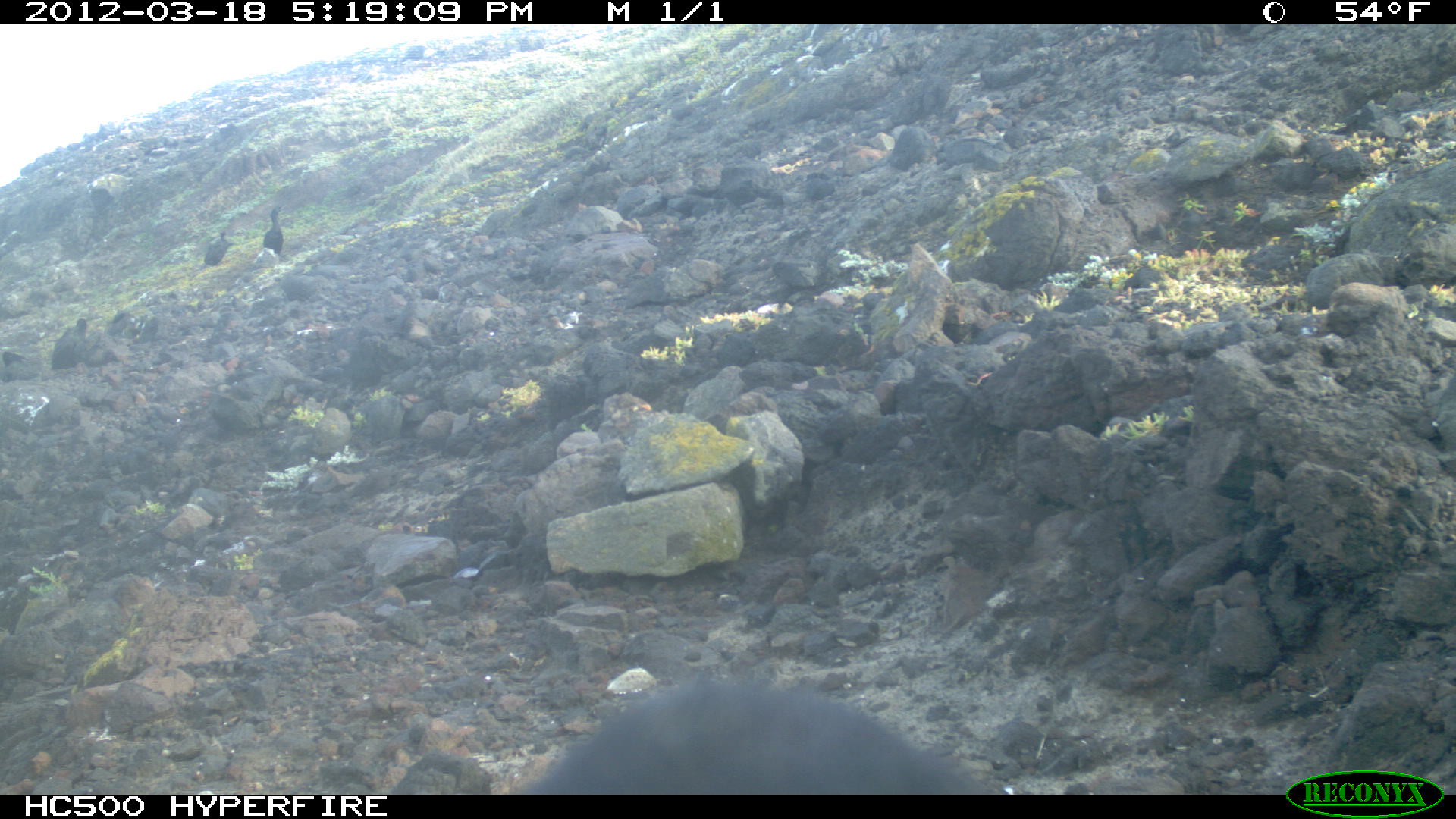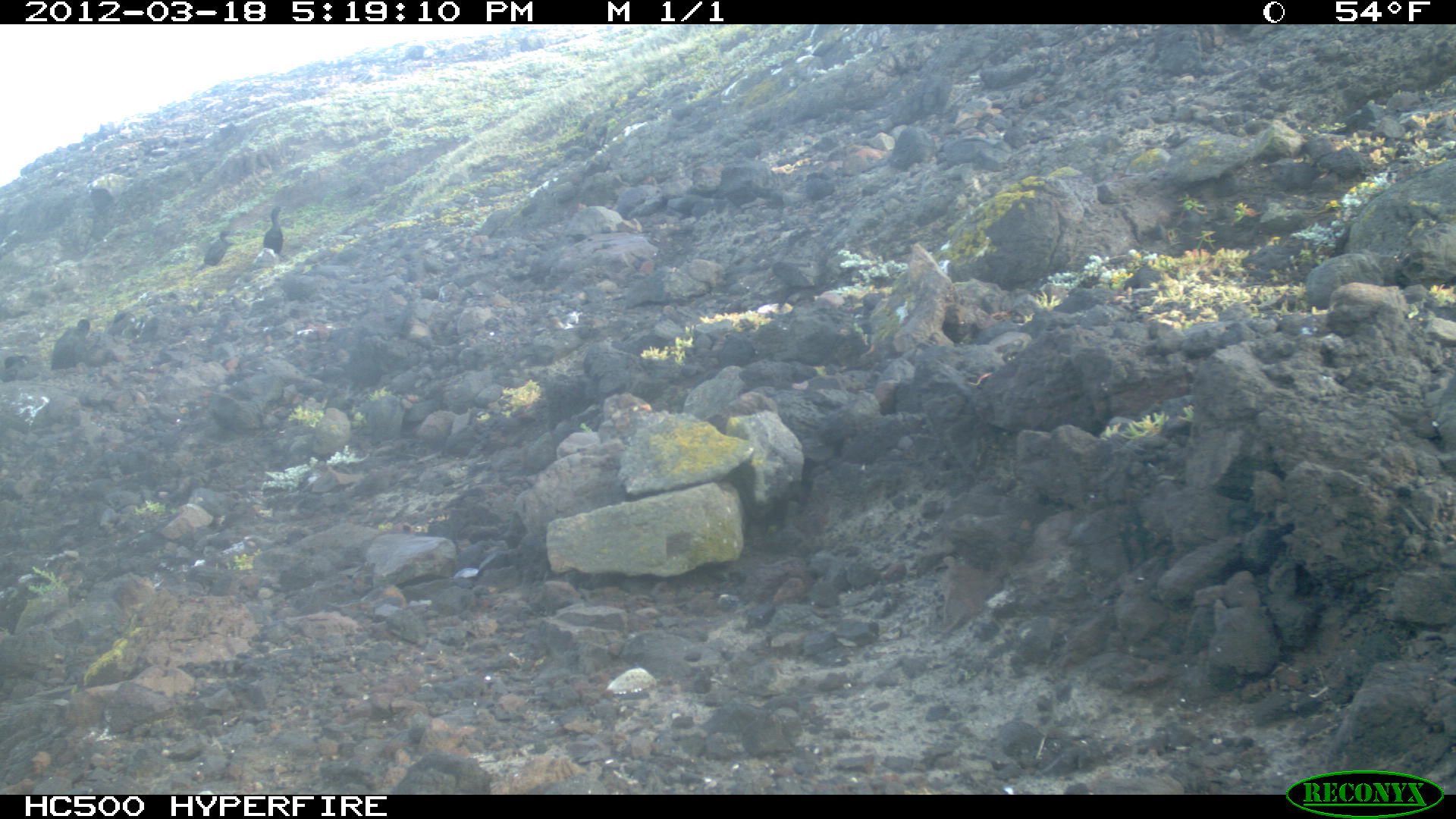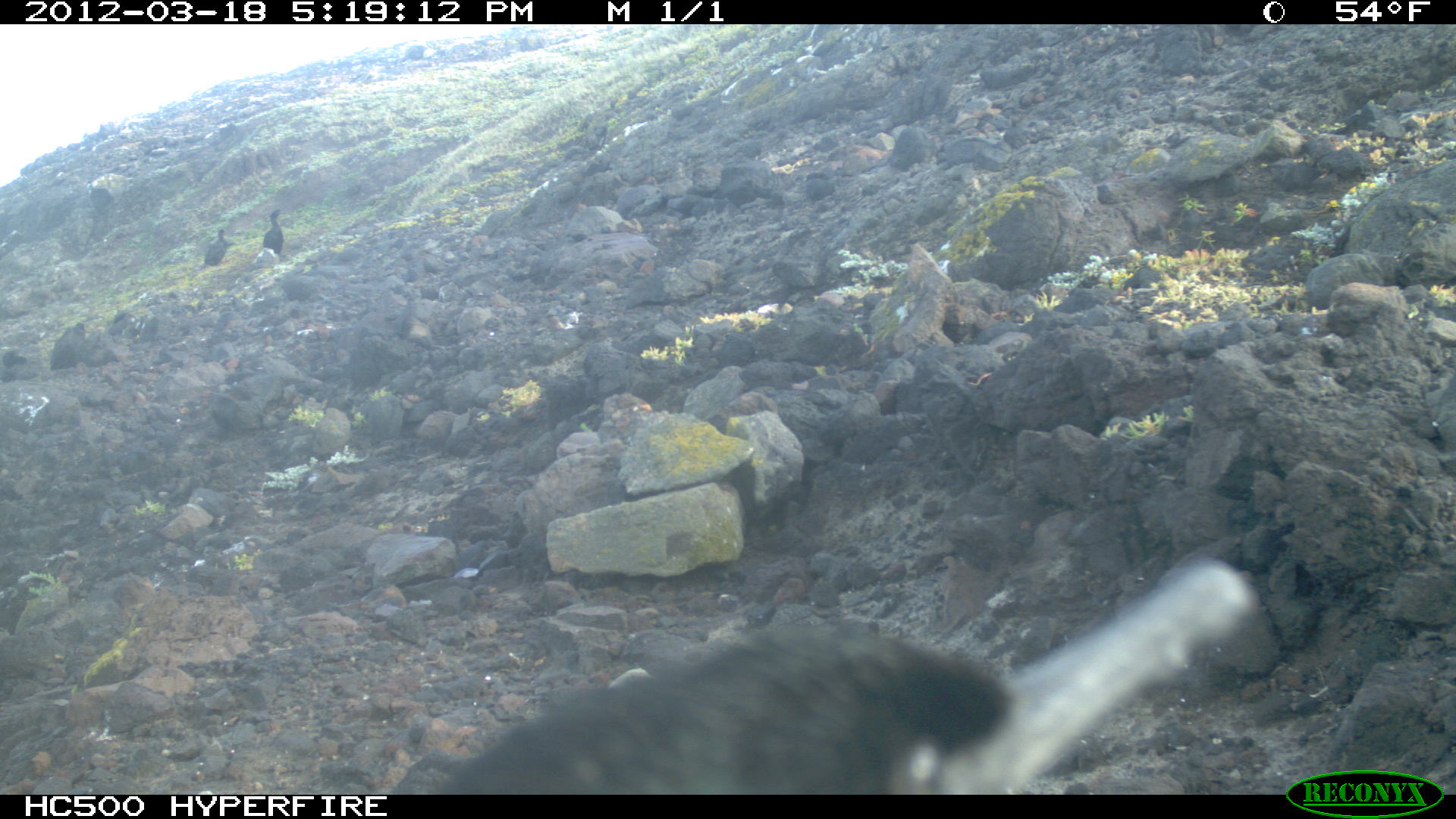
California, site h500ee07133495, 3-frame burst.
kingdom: Animalia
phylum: Chordata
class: Aves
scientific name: Aves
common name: bird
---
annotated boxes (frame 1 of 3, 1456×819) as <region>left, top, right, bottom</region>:
bird: <region>521, 681, 986, 795</region>; <region>262, 206, 283, 254</region>; <region>203, 231, 229, 268</region>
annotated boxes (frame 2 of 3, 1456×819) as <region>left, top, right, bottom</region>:
bird: <region>191, 229, 243, 275</region>; <region>263, 204, 290, 256</region>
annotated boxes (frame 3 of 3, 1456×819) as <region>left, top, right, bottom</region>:
bird: <region>387, 556, 1260, 793</region>; <region>262, 209, 284, 253</region>; <region>204, 228, 228, 266</region>